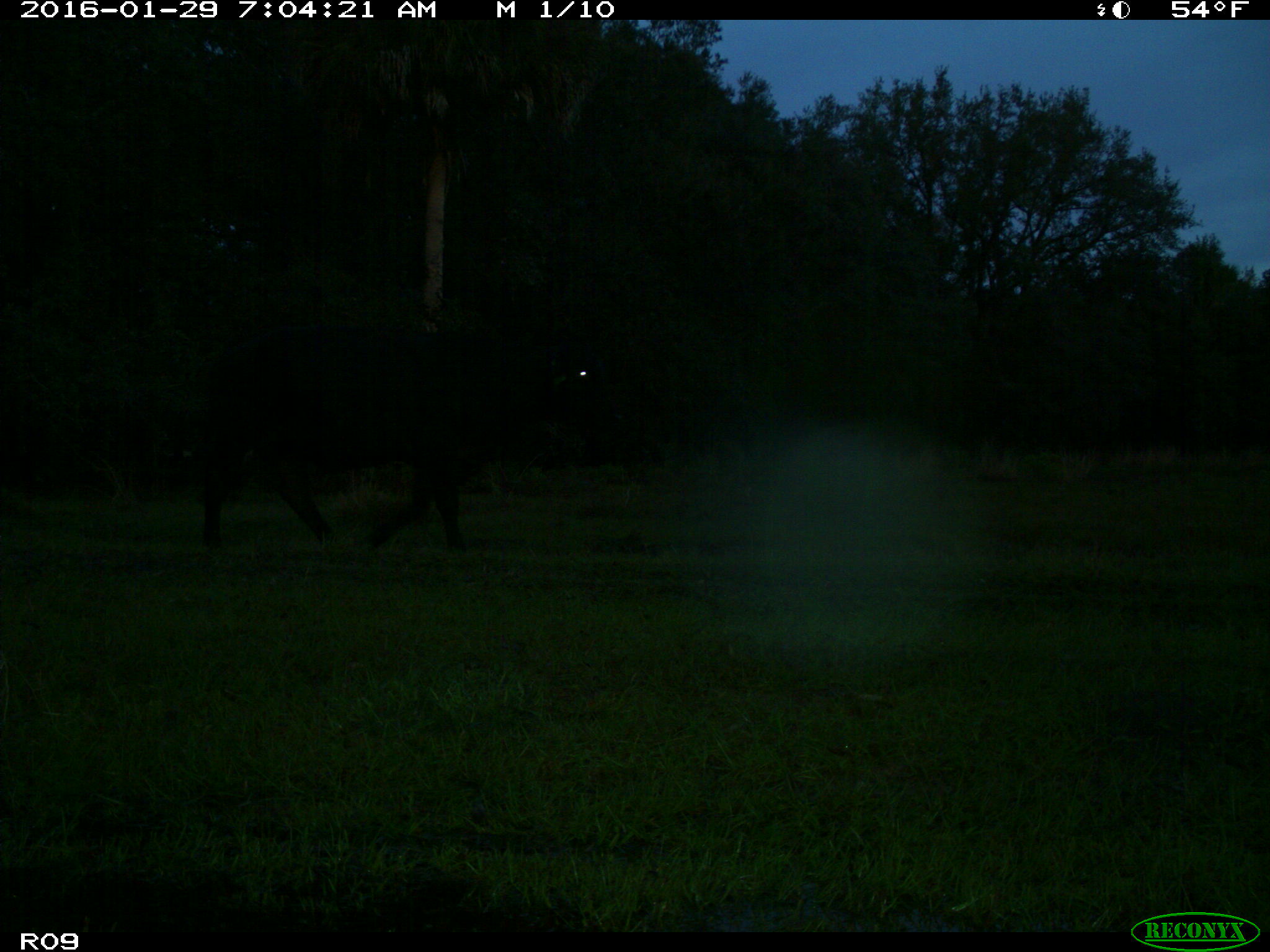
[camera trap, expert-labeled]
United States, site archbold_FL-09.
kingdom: Animalia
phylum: Chordata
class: Mammalia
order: Artiodactyla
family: Bovidae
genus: Bos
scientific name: Bos taurus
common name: domestic cow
Bos taurus (domestic cow).